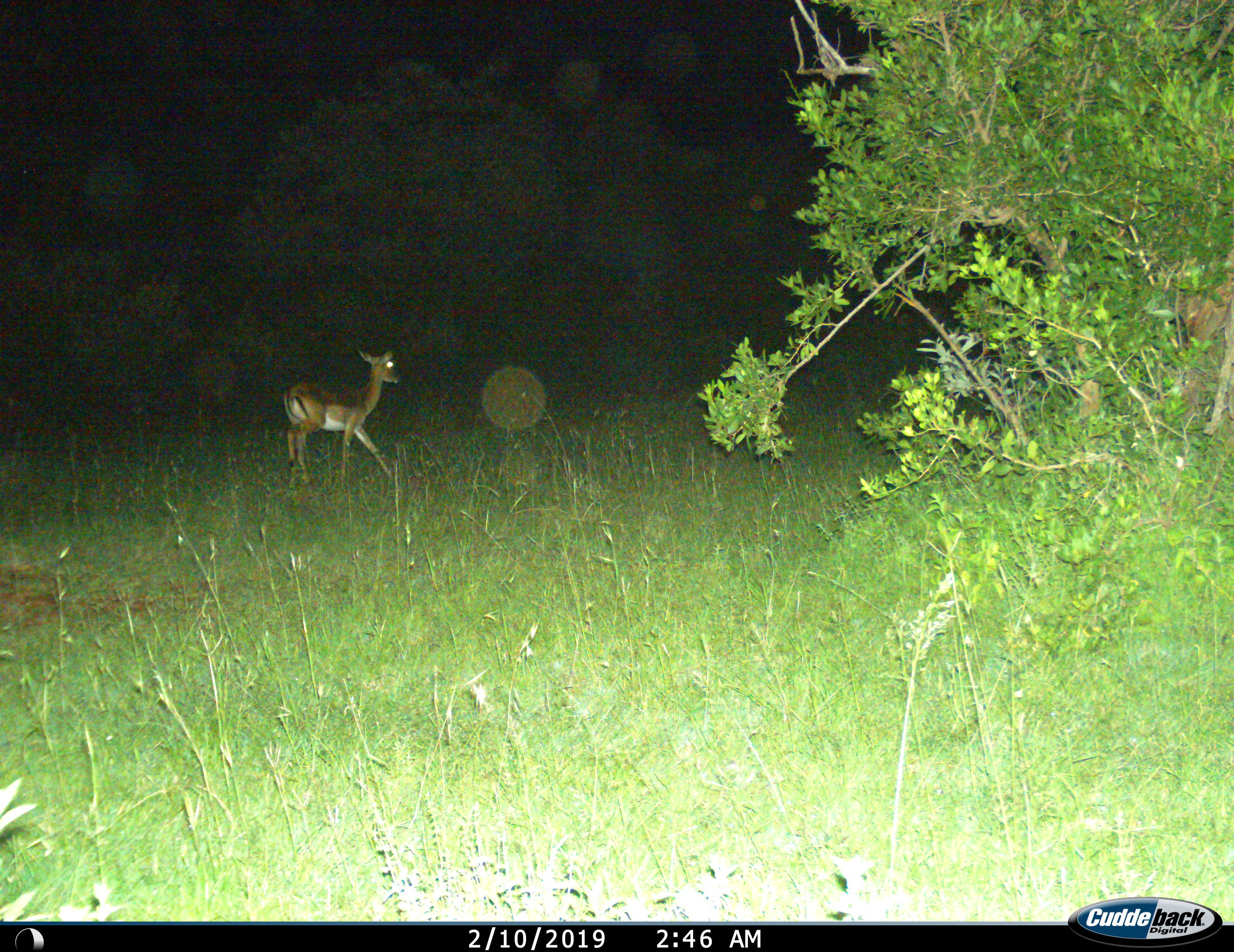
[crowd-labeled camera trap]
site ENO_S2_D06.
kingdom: Animalia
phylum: Chordata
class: Mammalia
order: Artiodactyla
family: Bovidae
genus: Aepyceros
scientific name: Aepyceros melampus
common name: impala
Impala (Aepyceros melampus), count 1. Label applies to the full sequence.